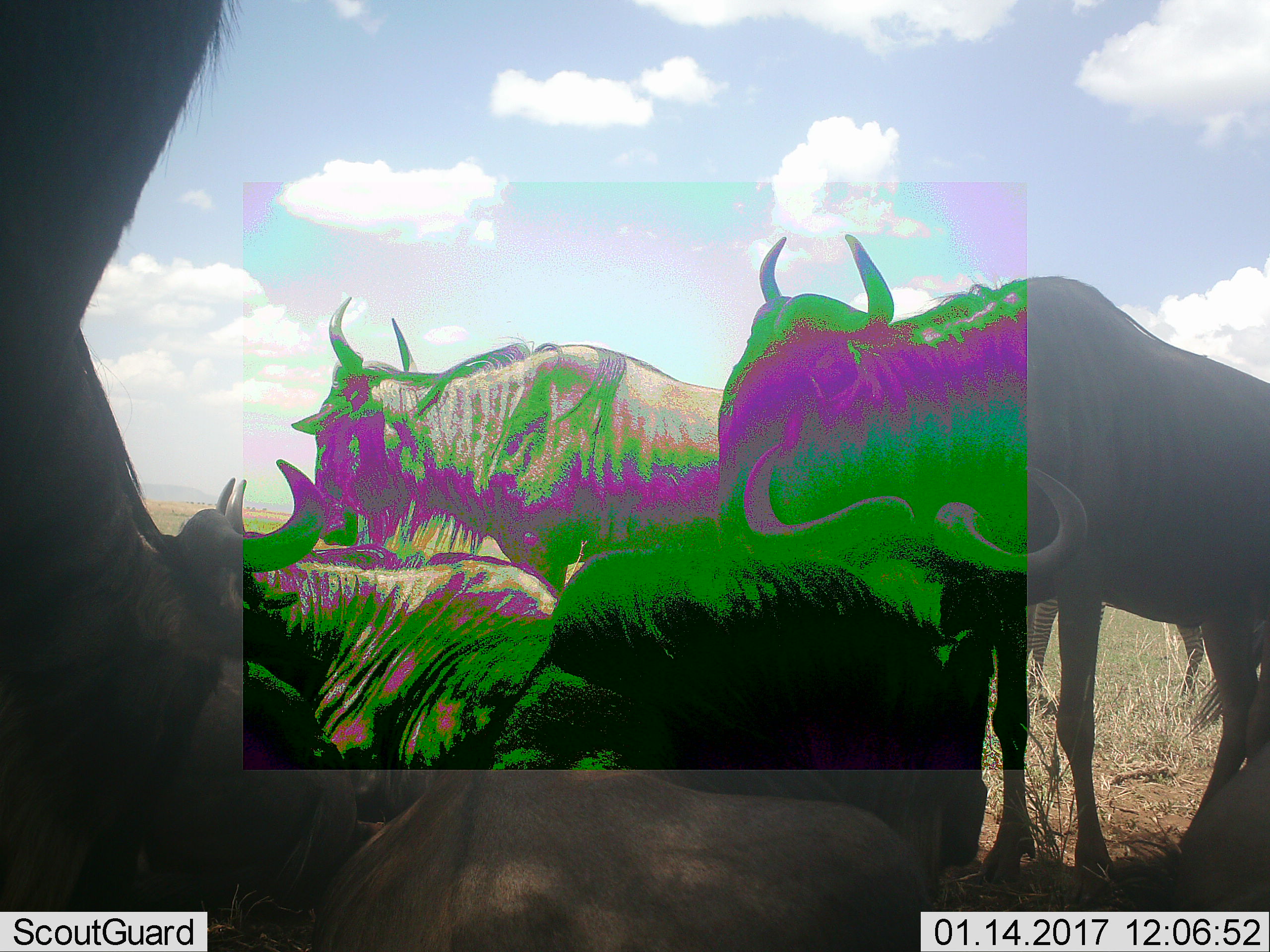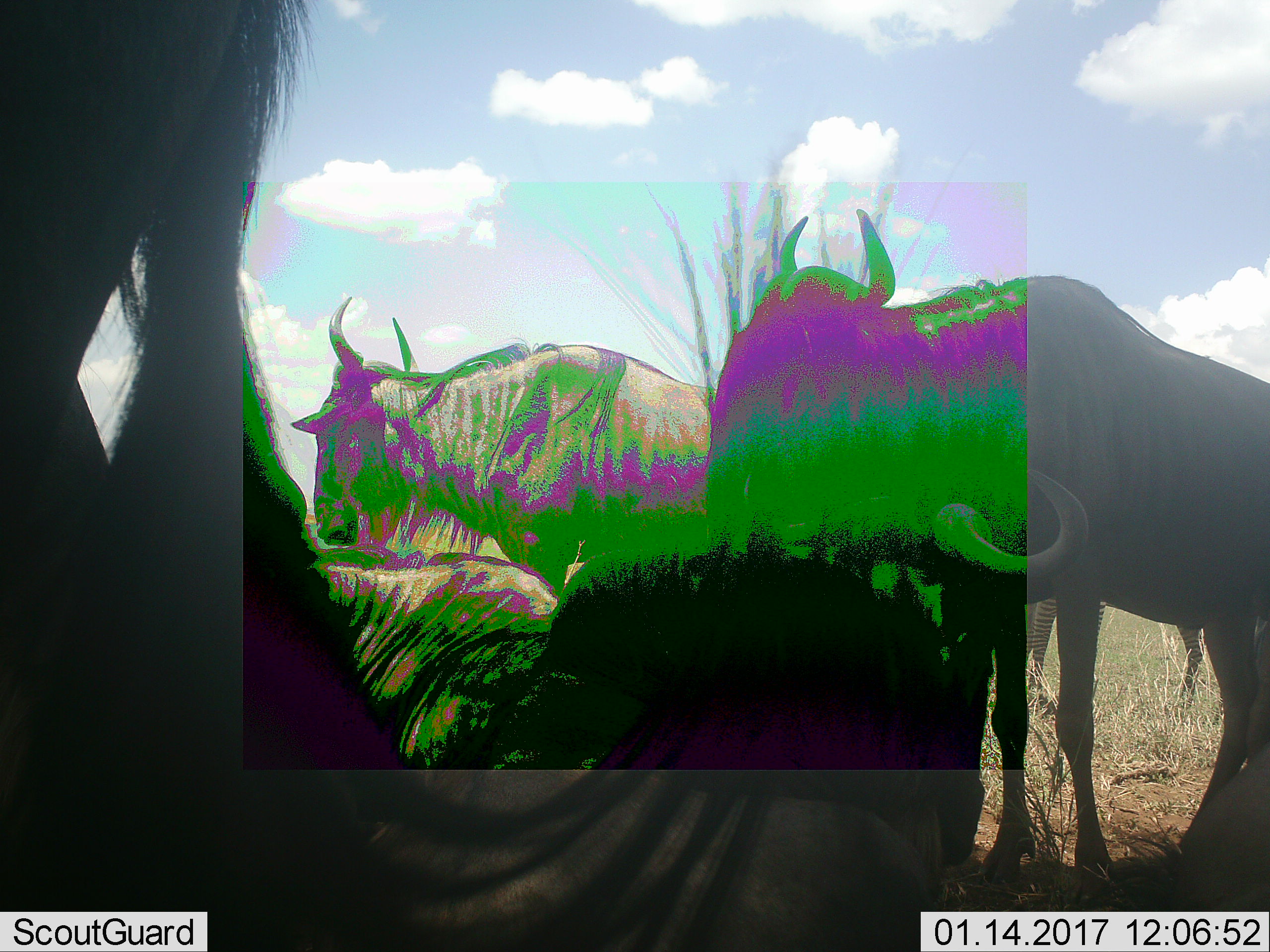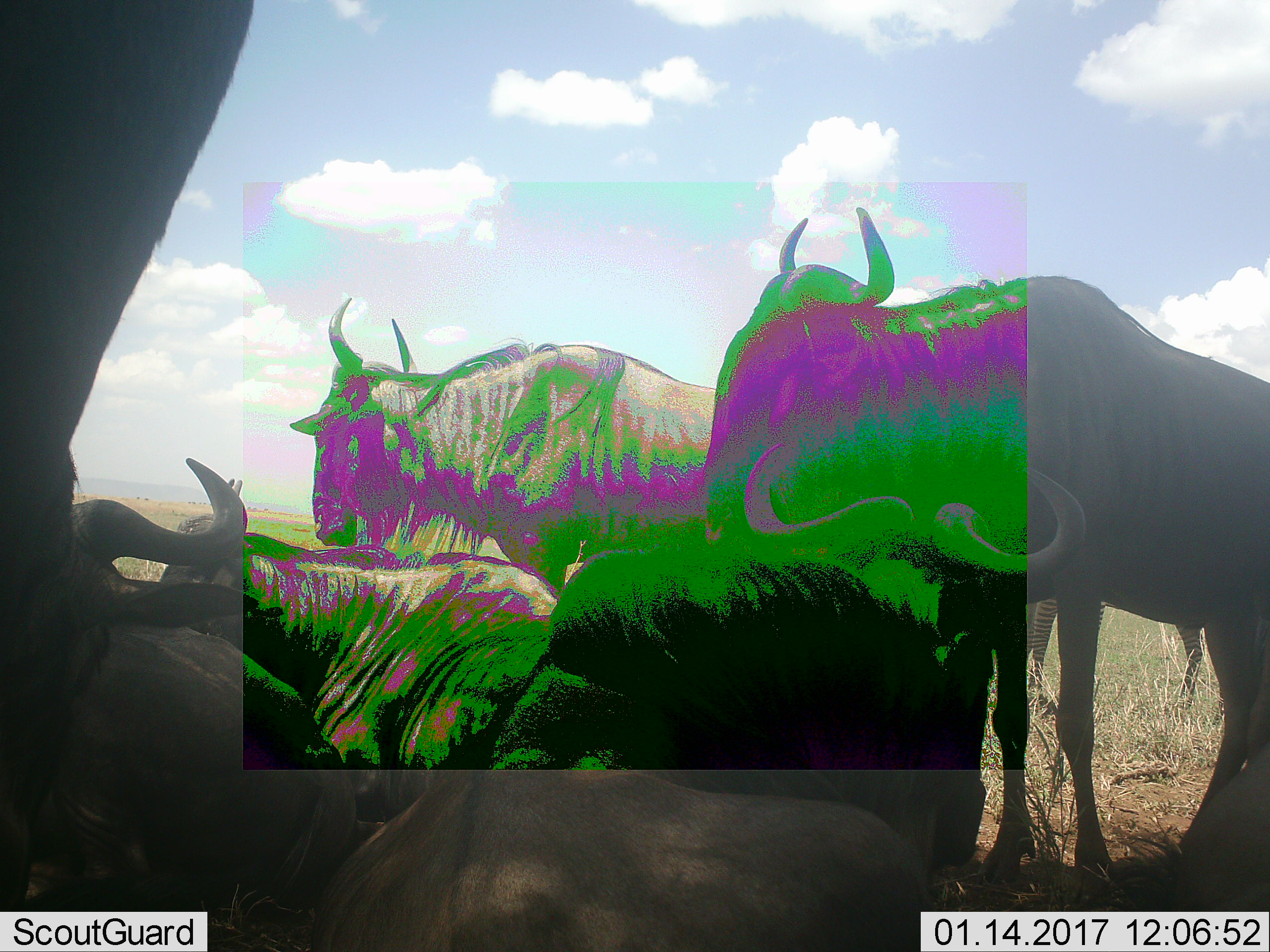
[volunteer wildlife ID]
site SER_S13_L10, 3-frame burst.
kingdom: Animalia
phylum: Chordata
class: Mammalia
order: Artiodactyla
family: Bovidae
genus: Connochaetes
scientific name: Connochaetes taurinus taurinus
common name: blue wildebeest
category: wildebeestblue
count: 4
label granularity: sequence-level